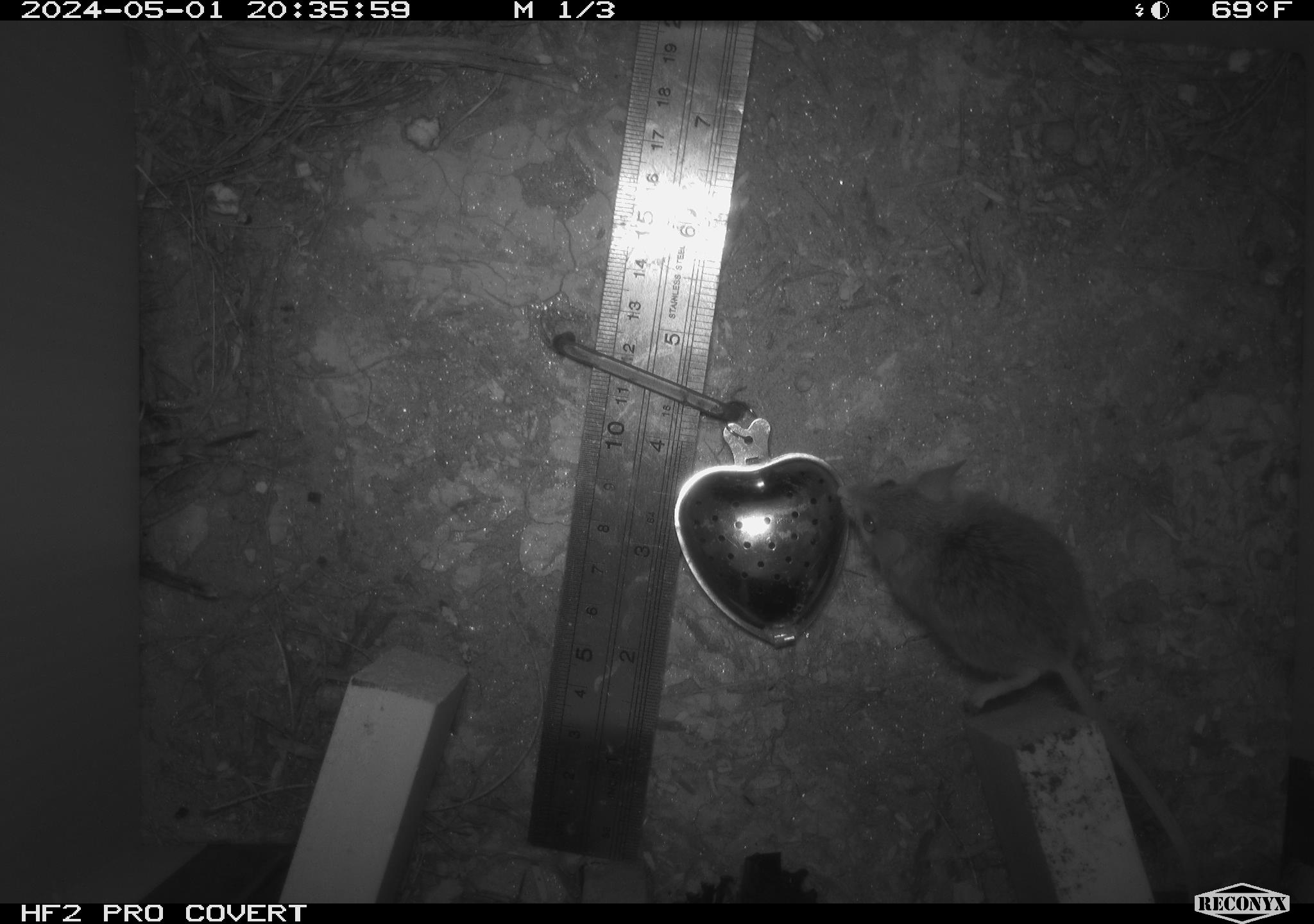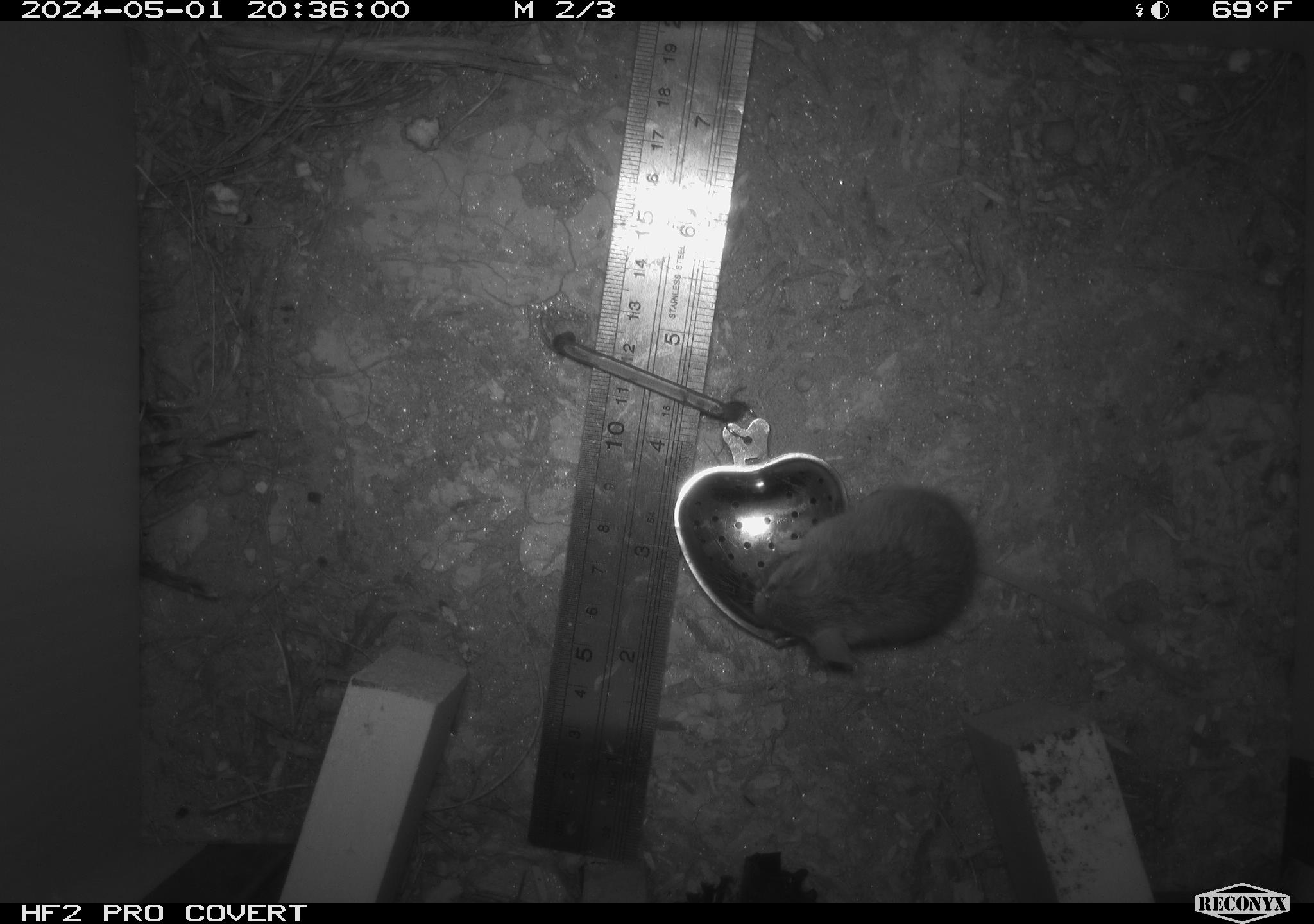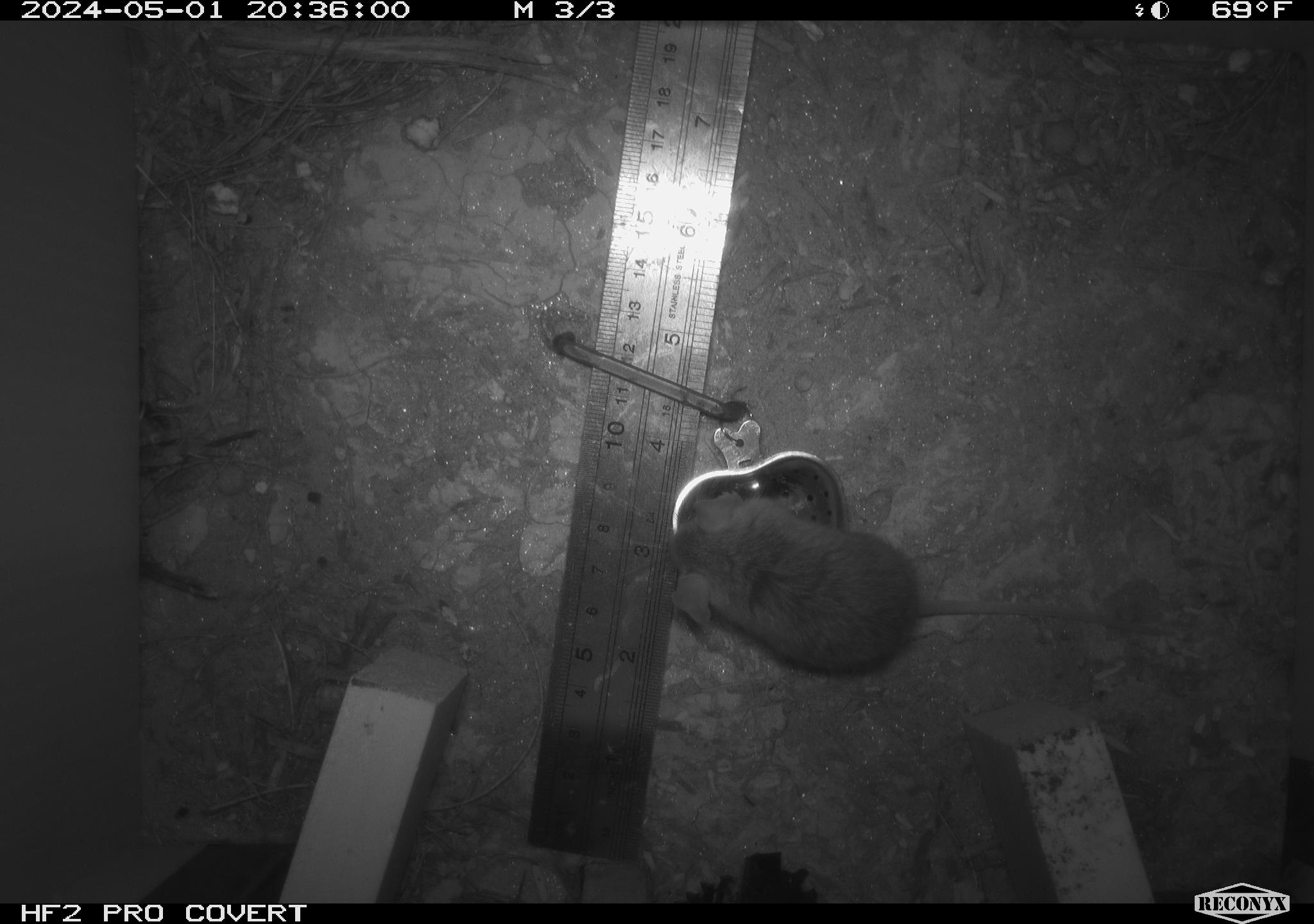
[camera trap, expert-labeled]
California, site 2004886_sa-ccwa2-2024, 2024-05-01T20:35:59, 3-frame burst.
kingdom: Animalia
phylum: Chordata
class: Mammalia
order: Rodentia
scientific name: Rodentia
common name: mouse species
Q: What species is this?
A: Mouse species (Rodentia).